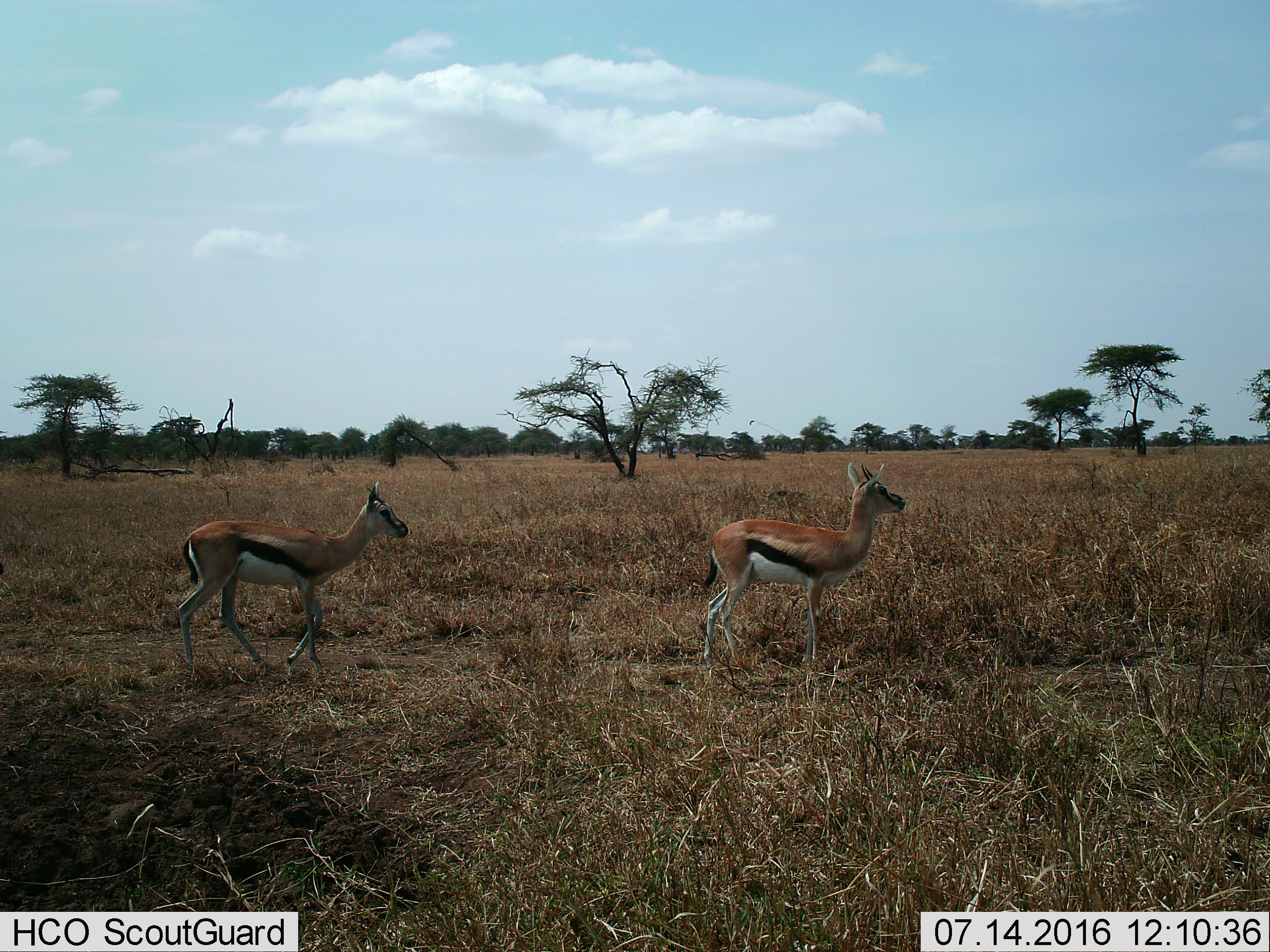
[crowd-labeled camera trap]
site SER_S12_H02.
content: unidentified animal